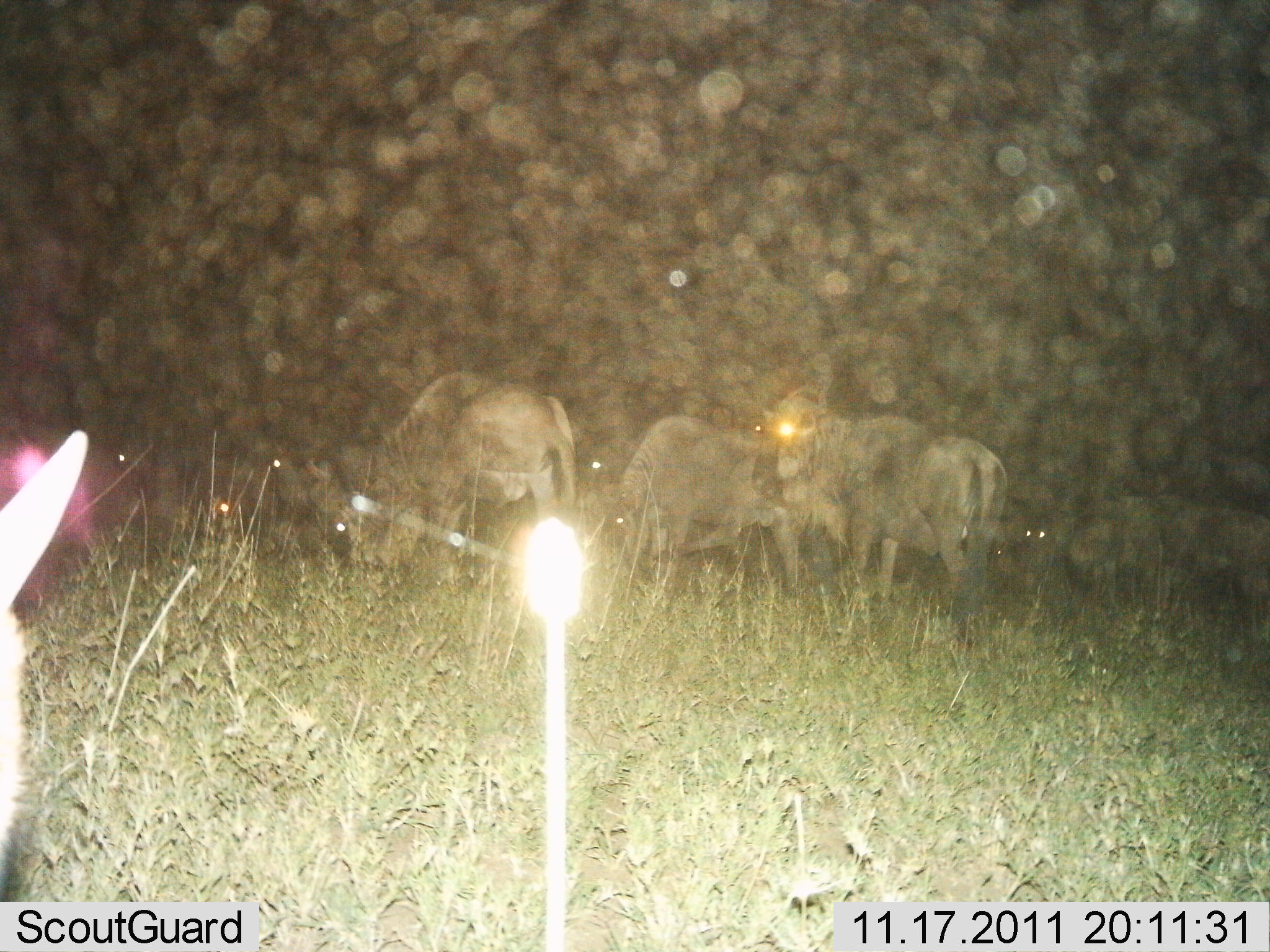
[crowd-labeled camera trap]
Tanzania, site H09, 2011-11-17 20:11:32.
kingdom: Animalia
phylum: Chordata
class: Mammalia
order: Artiodactyla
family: Bovidae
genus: Connochaetes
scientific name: Connochaetes taurinus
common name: blue wildebeest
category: wildebeest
Wildebeest (blue wildebeest) (Connochaetes taurinus), count 5. Behavior (volunteer vote fractions): standing 57%, resting 7%, moving 0%, interacting 0%. Young present (vote fraction): 0%. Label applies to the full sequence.